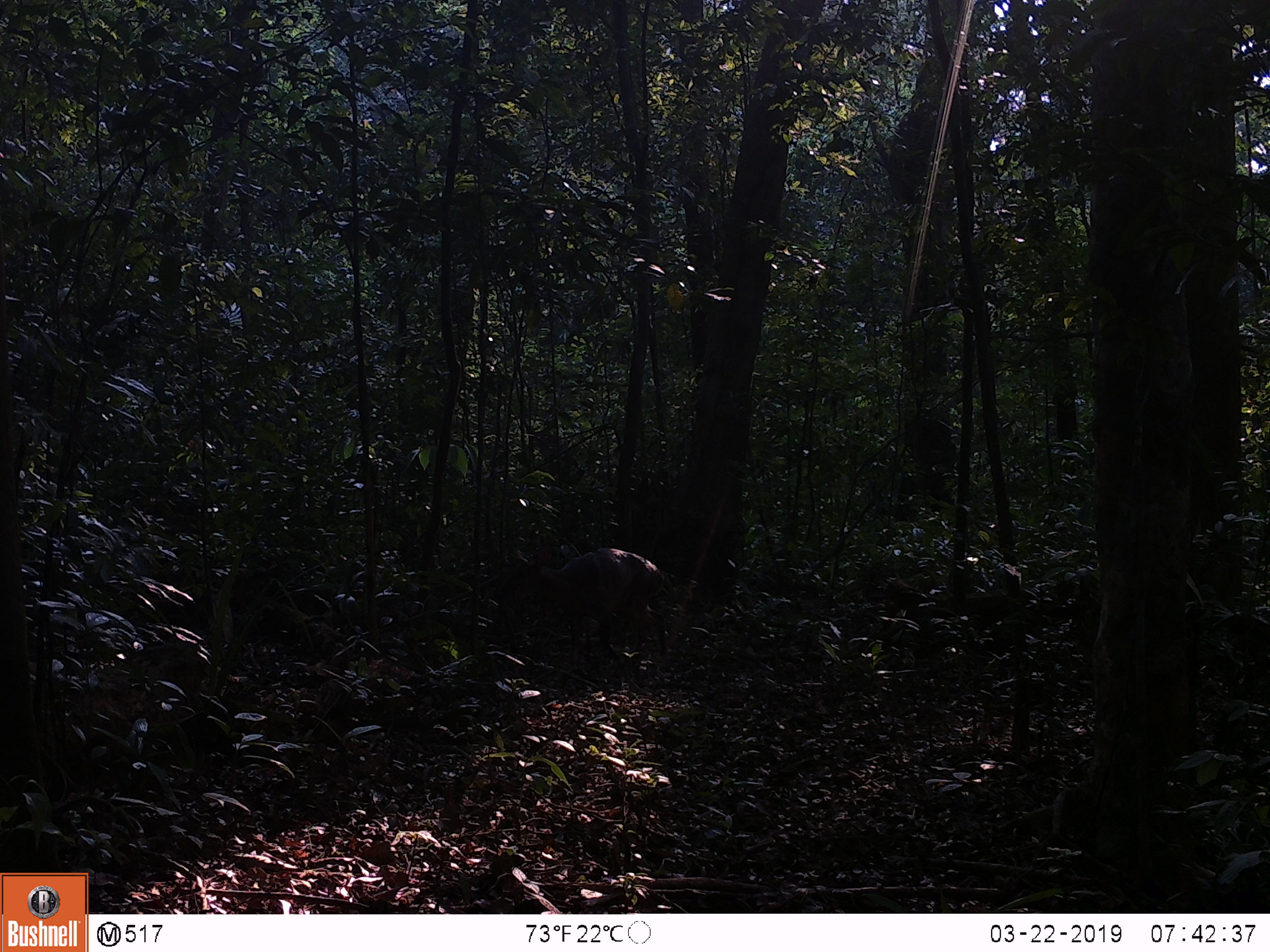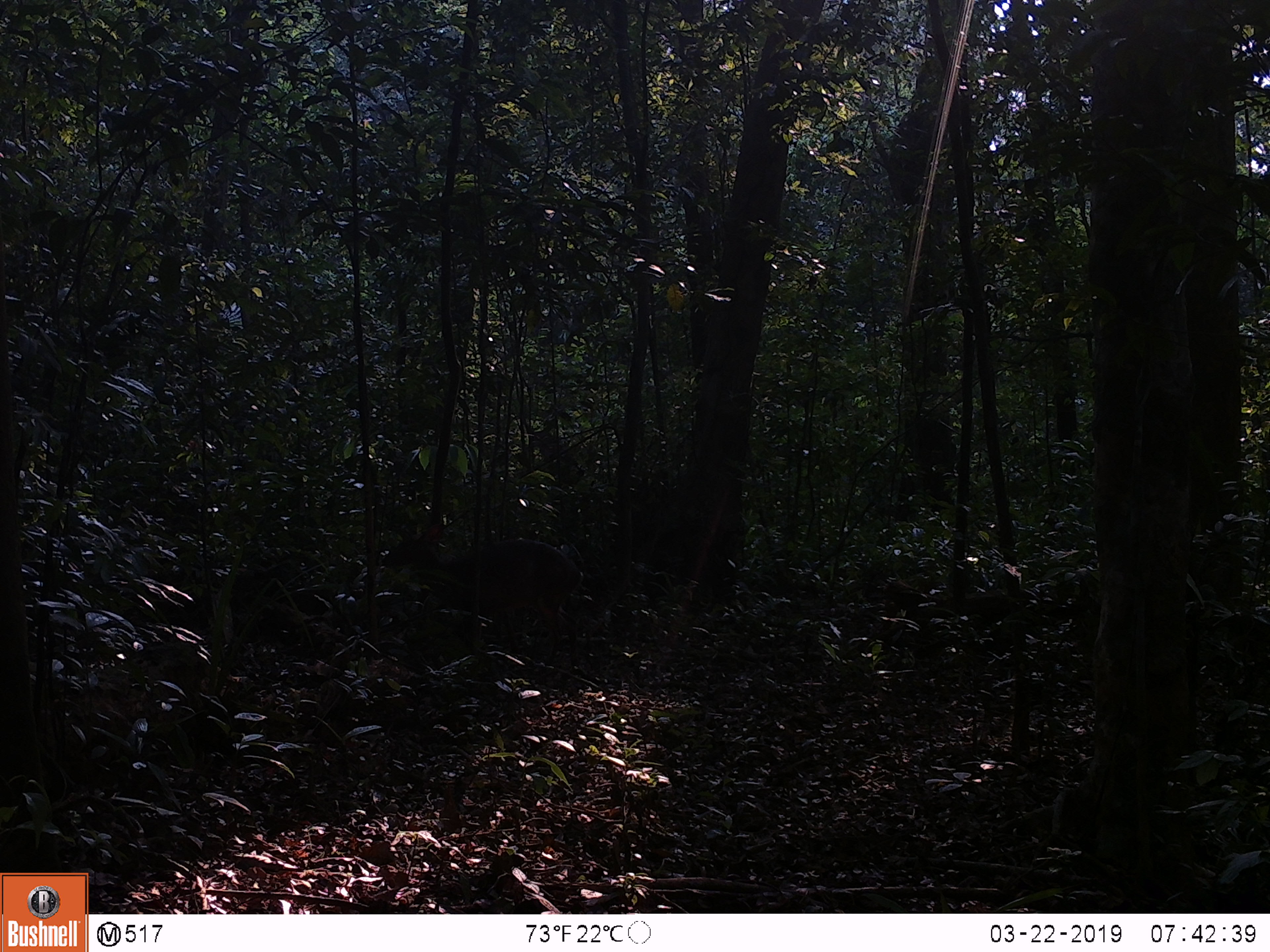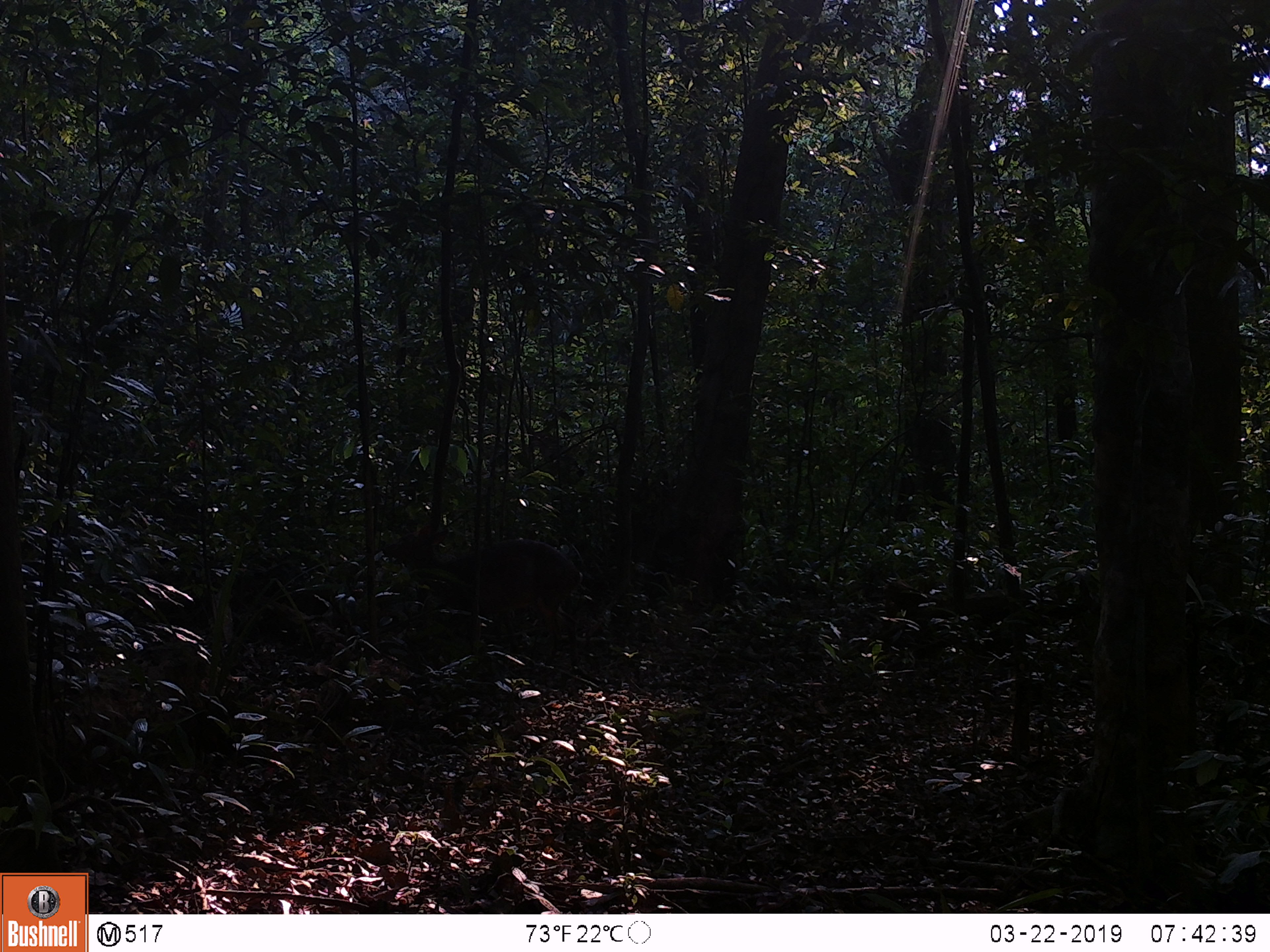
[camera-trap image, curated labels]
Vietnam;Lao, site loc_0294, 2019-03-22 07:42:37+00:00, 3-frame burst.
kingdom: Animalia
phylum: Chordata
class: Mammalia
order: Artiodactyla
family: Cervidae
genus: Muntiacus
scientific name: Muntiacus vuquangensis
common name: large-antlered muntjac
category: large antlered muntjac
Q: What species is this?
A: Large antlered muntjac (large-antlered muntjac) (Muntiacus vuquangensis).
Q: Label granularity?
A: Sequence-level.